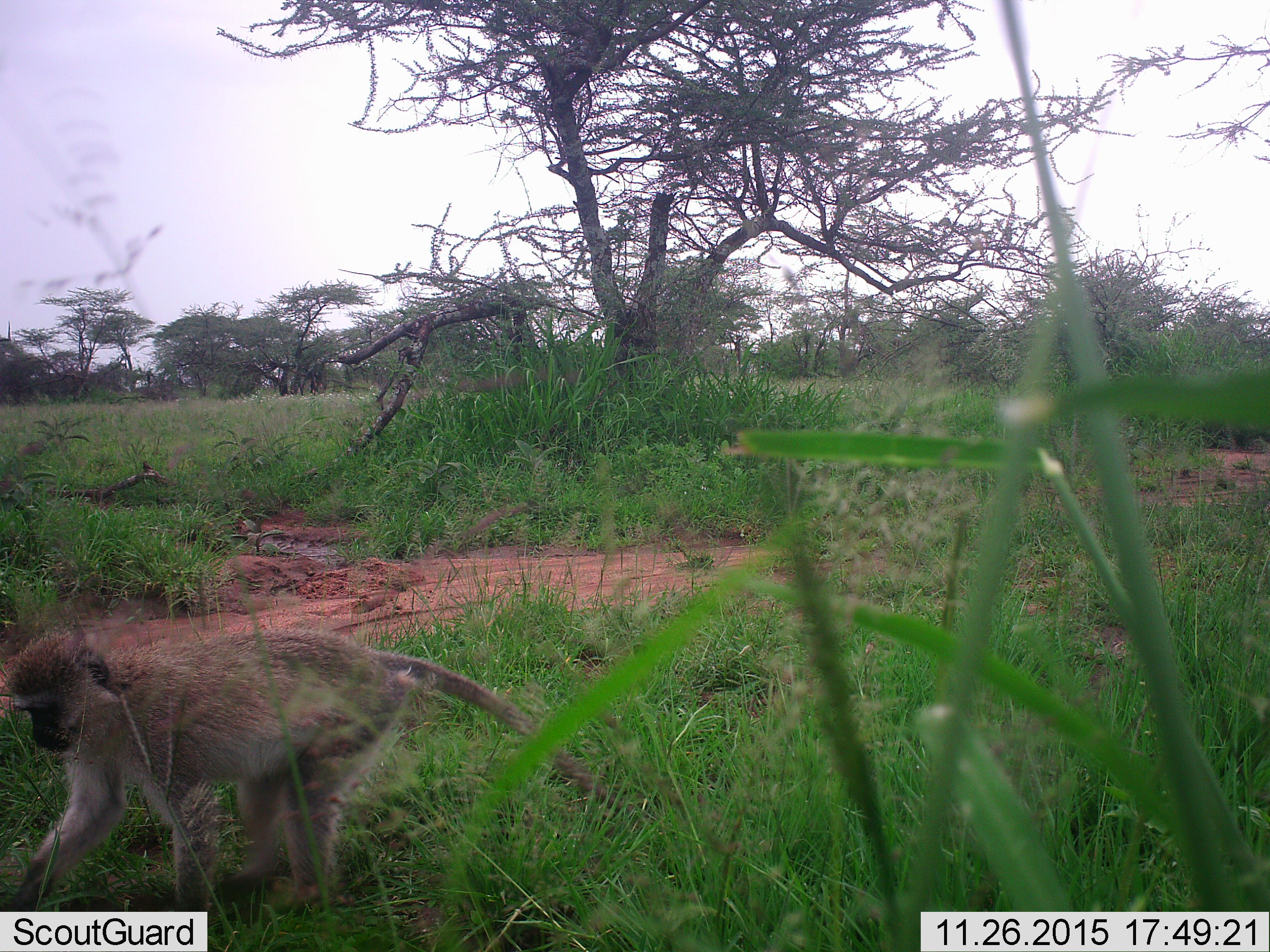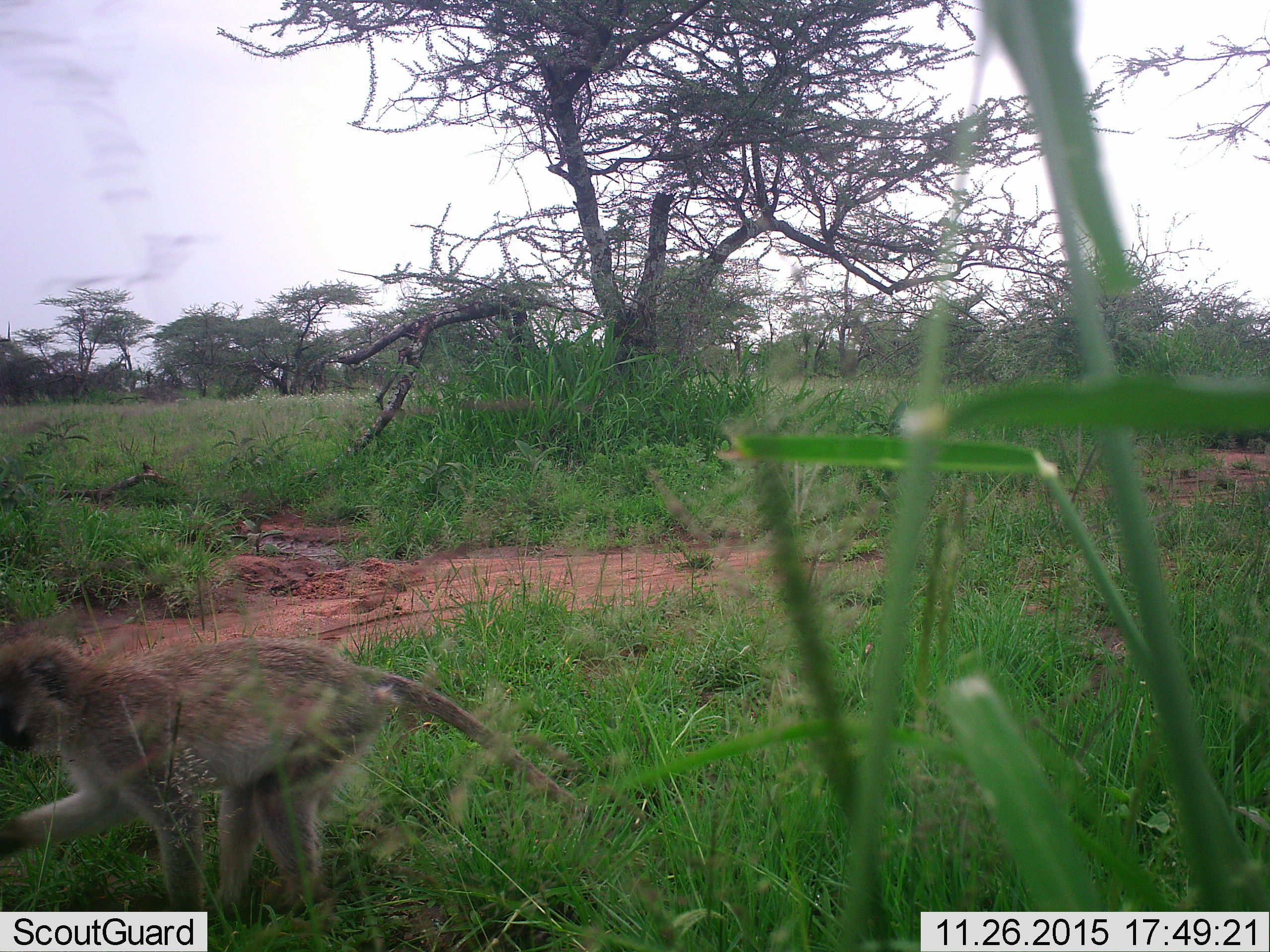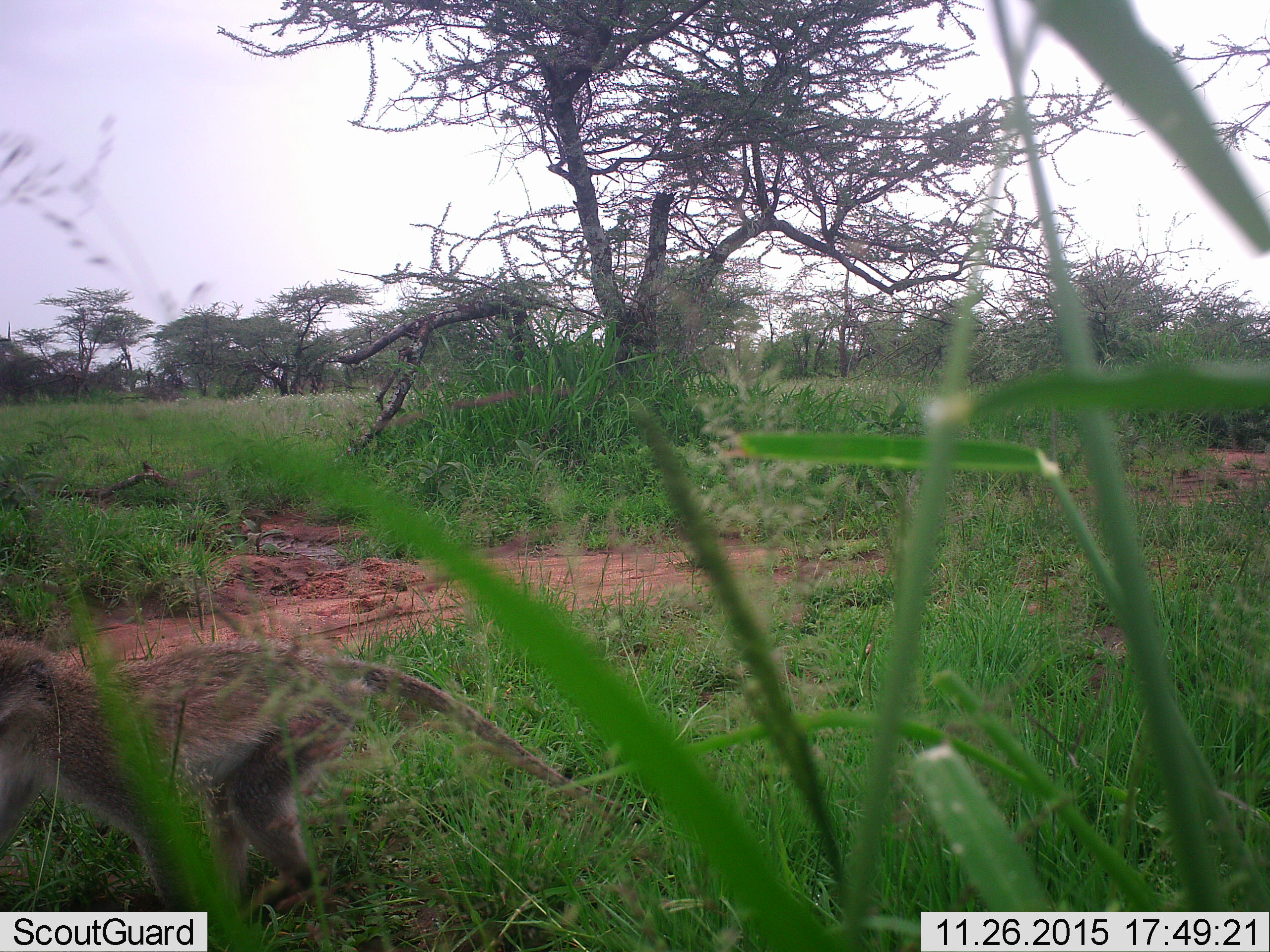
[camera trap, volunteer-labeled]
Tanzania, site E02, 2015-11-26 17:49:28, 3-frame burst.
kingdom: Animalia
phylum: Chordata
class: Mammalia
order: Primates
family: Cercopithecidae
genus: Chlorocebus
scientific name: Chlorocebus pygerythrus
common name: vervet monkey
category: monkeyvervet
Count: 1.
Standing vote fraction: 9%.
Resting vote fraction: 0%.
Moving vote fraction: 73%.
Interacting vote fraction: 0%.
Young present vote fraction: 0%.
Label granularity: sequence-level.